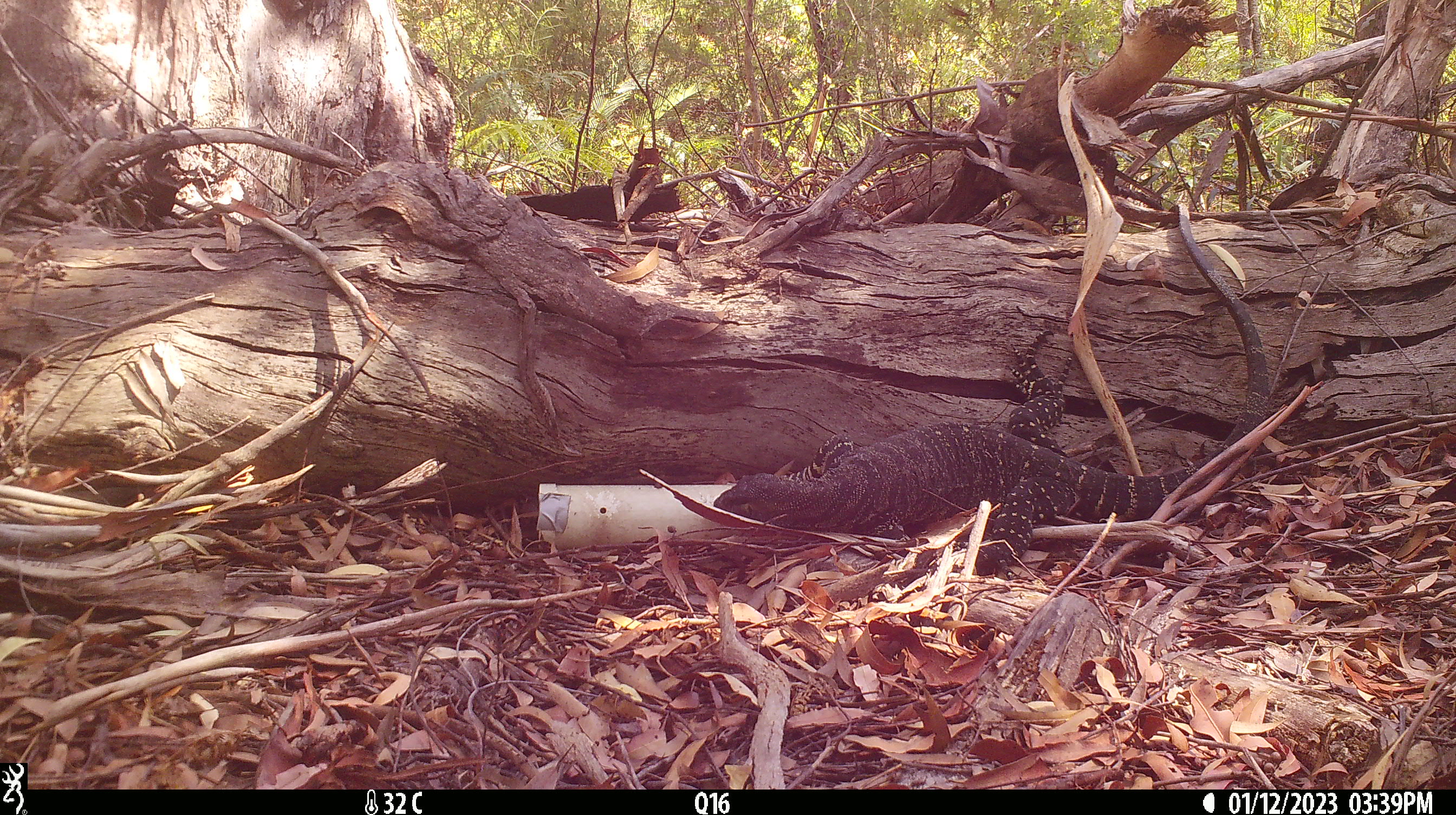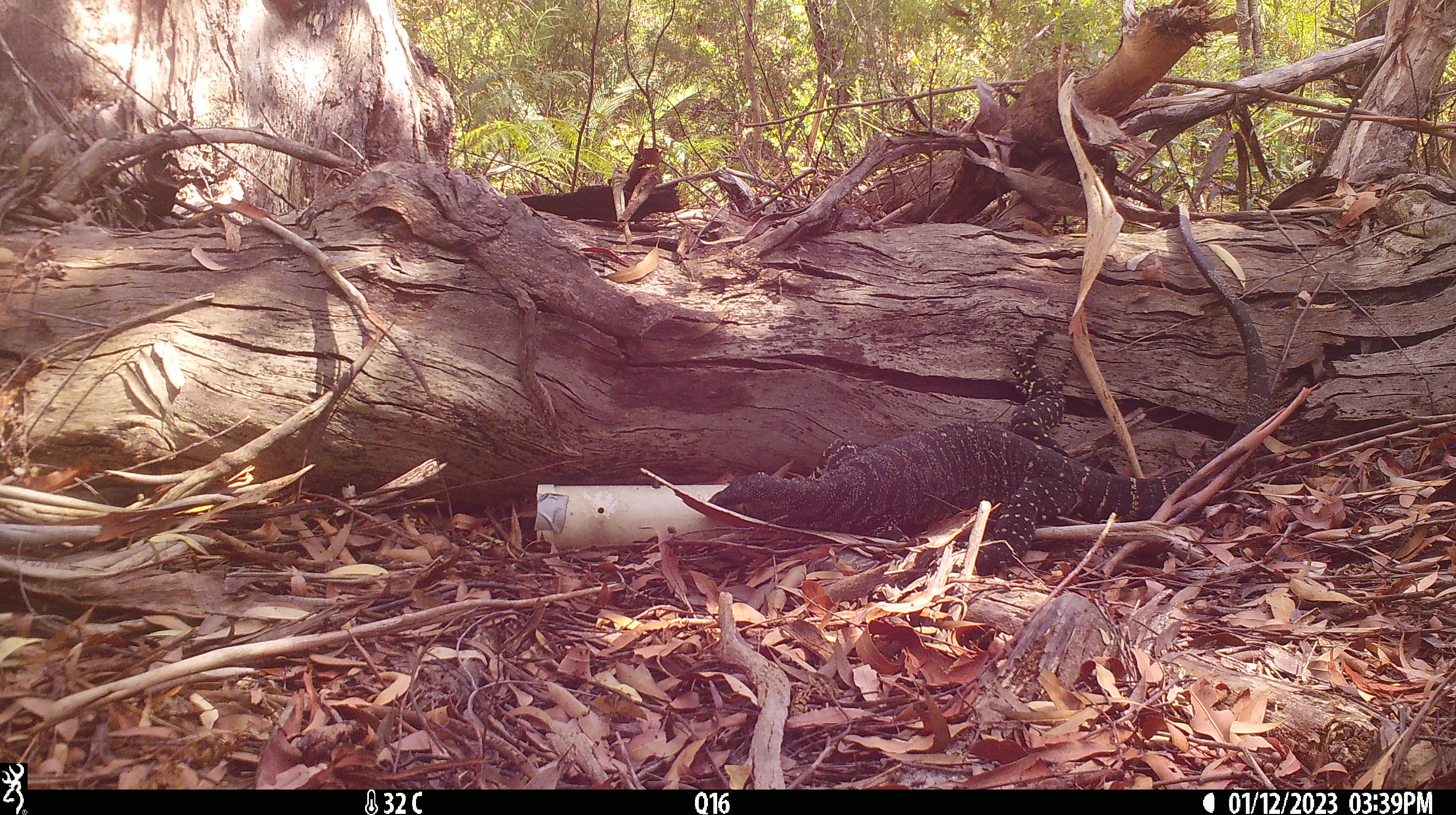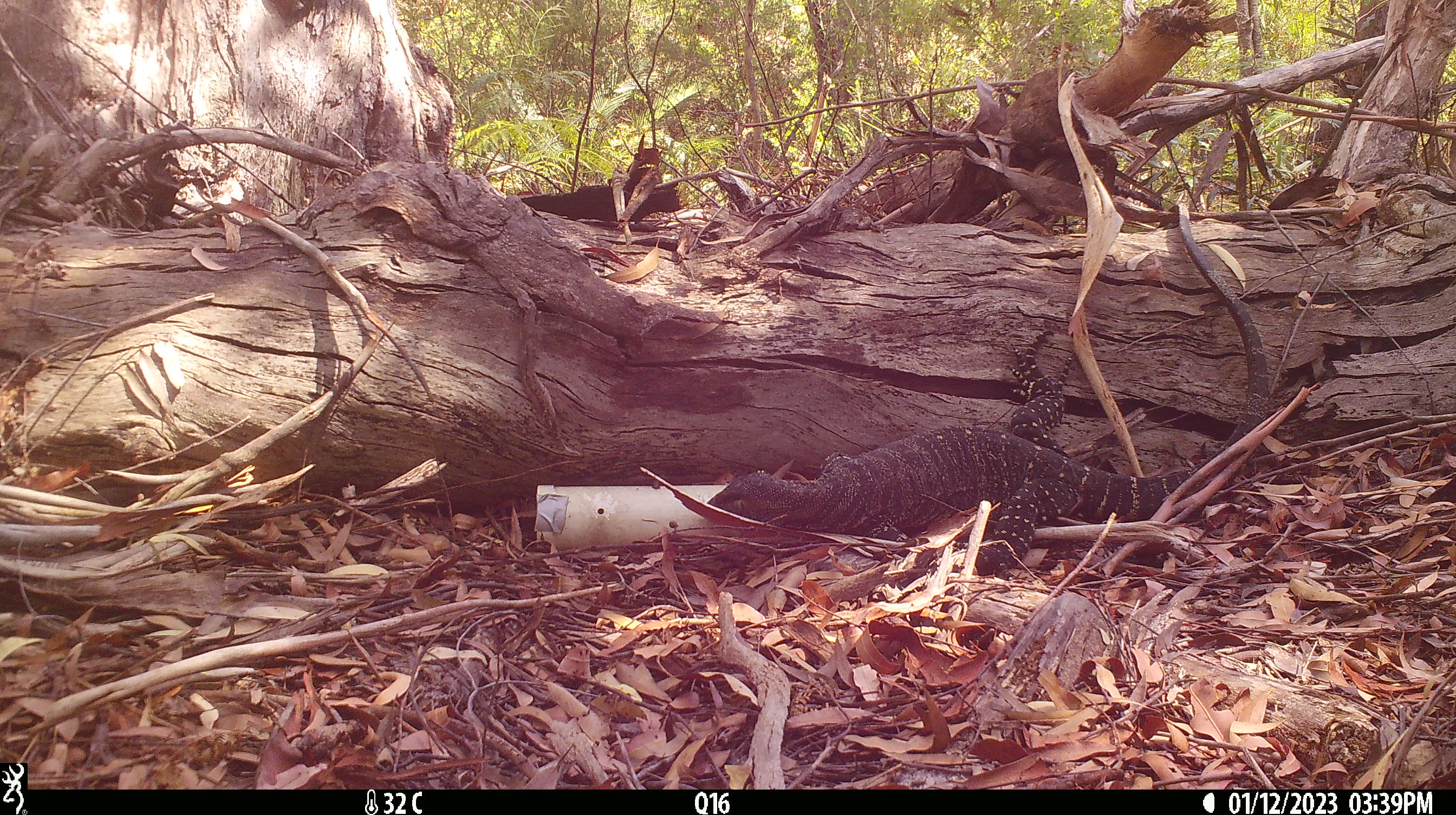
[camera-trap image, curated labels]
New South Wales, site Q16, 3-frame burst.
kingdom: Animalia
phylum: Chordata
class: Reptilia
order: Squamata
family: Varanidae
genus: Varanus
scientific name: Varanus varius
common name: lace monitor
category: goanna